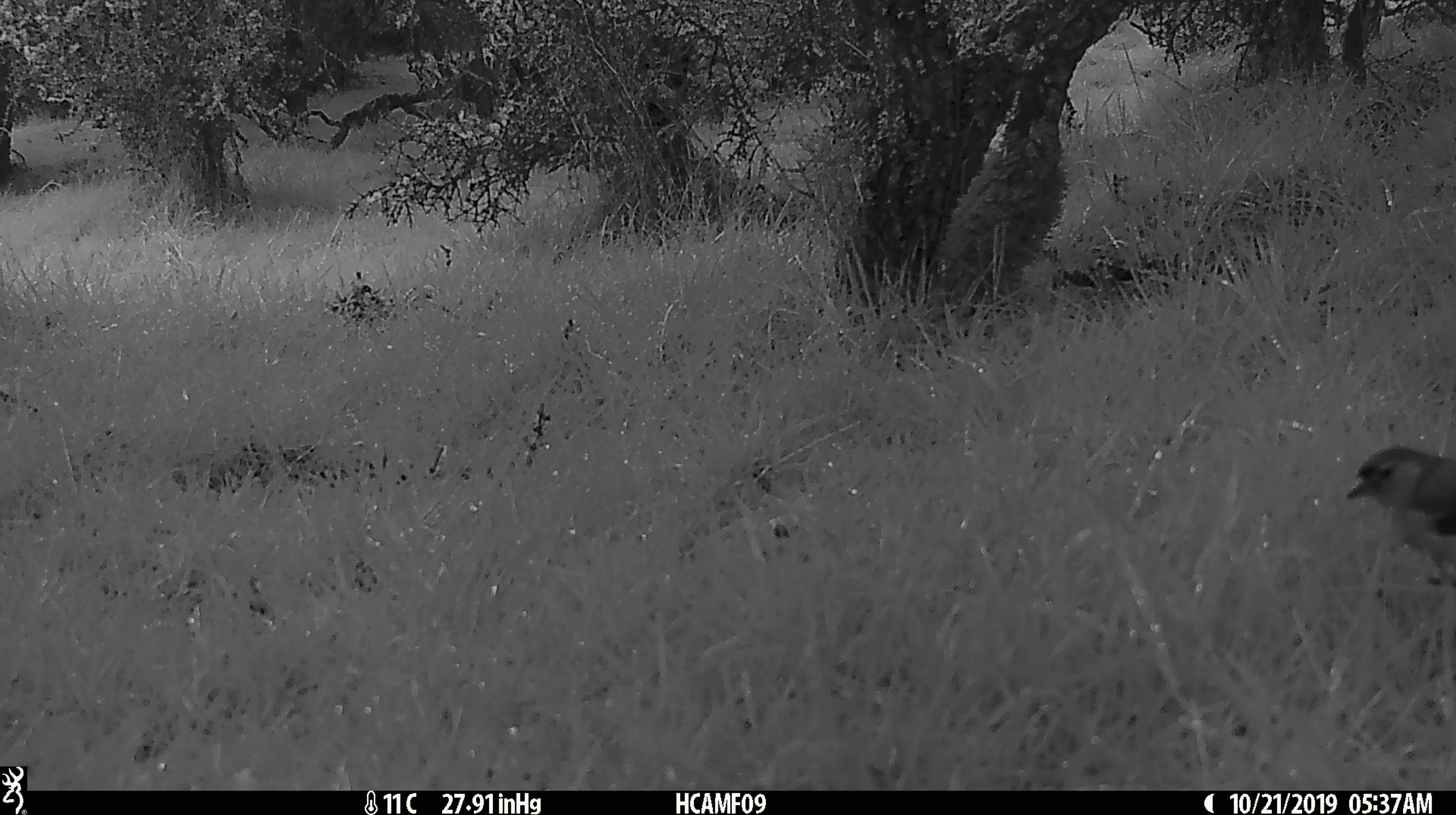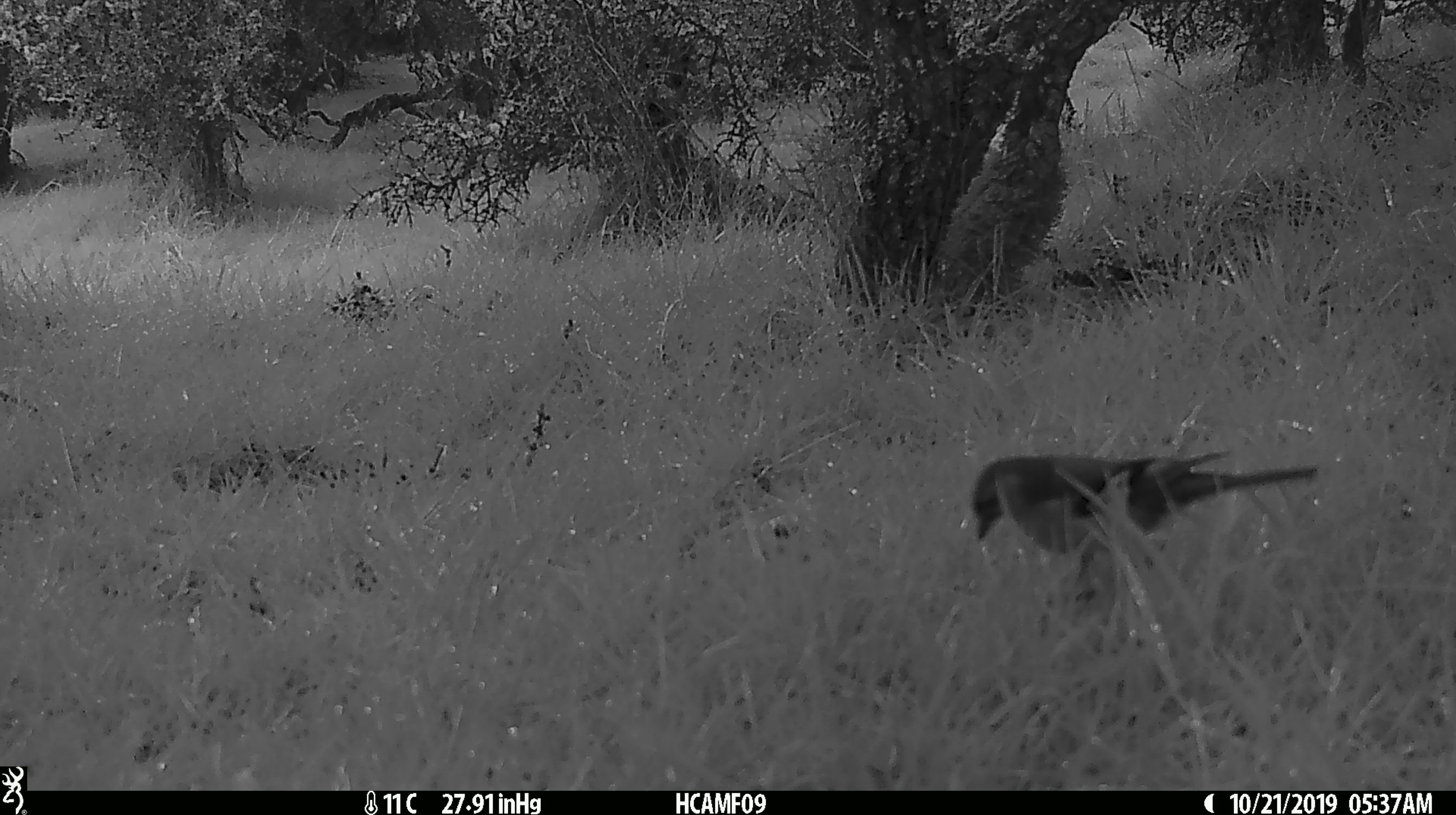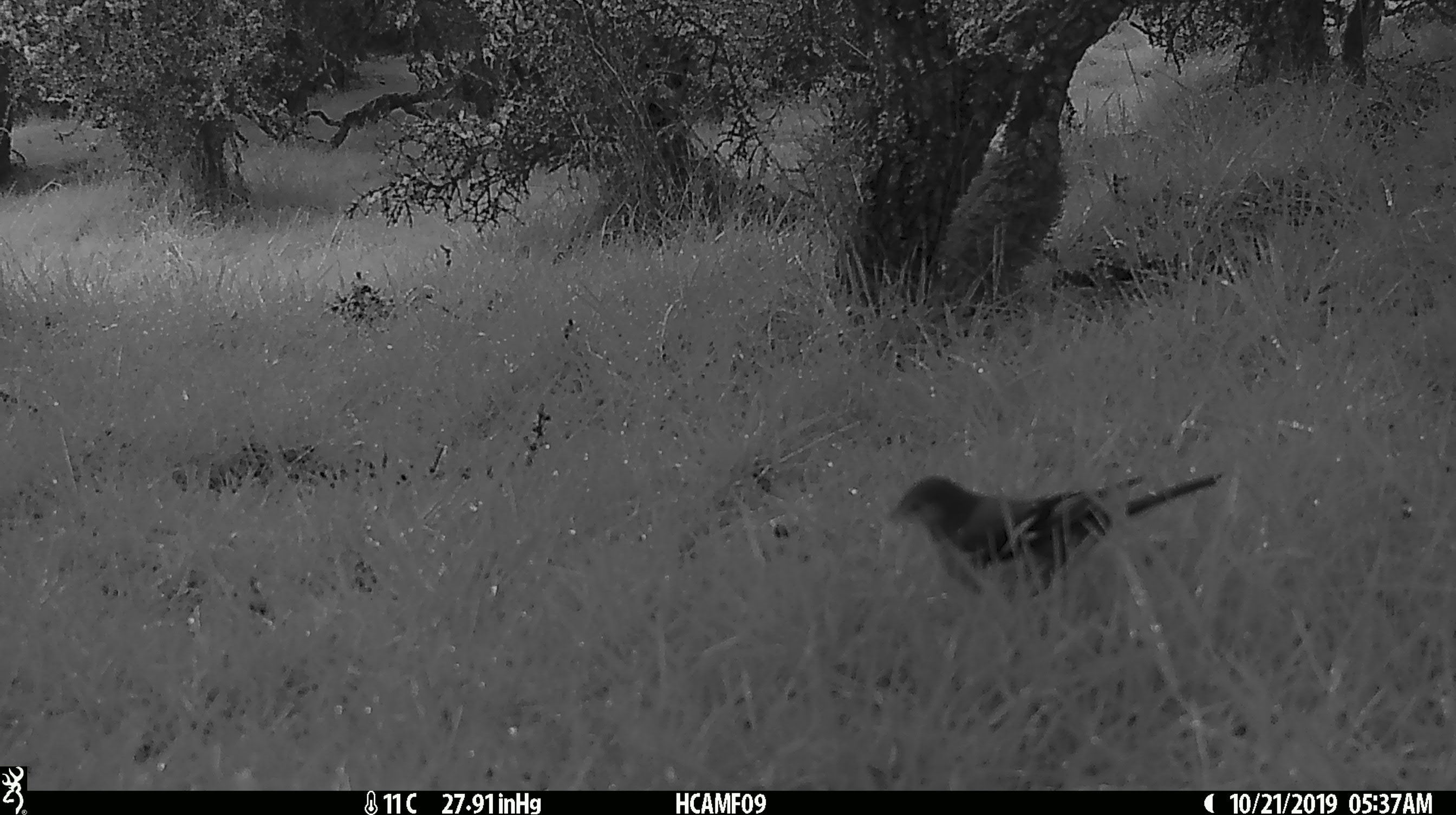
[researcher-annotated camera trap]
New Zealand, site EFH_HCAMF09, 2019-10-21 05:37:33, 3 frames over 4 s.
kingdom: Animalia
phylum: Chordata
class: Aves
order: Passeriformes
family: Fringillidae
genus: Fringilla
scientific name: Fringilla coelebs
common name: common chaffinch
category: chaffinch